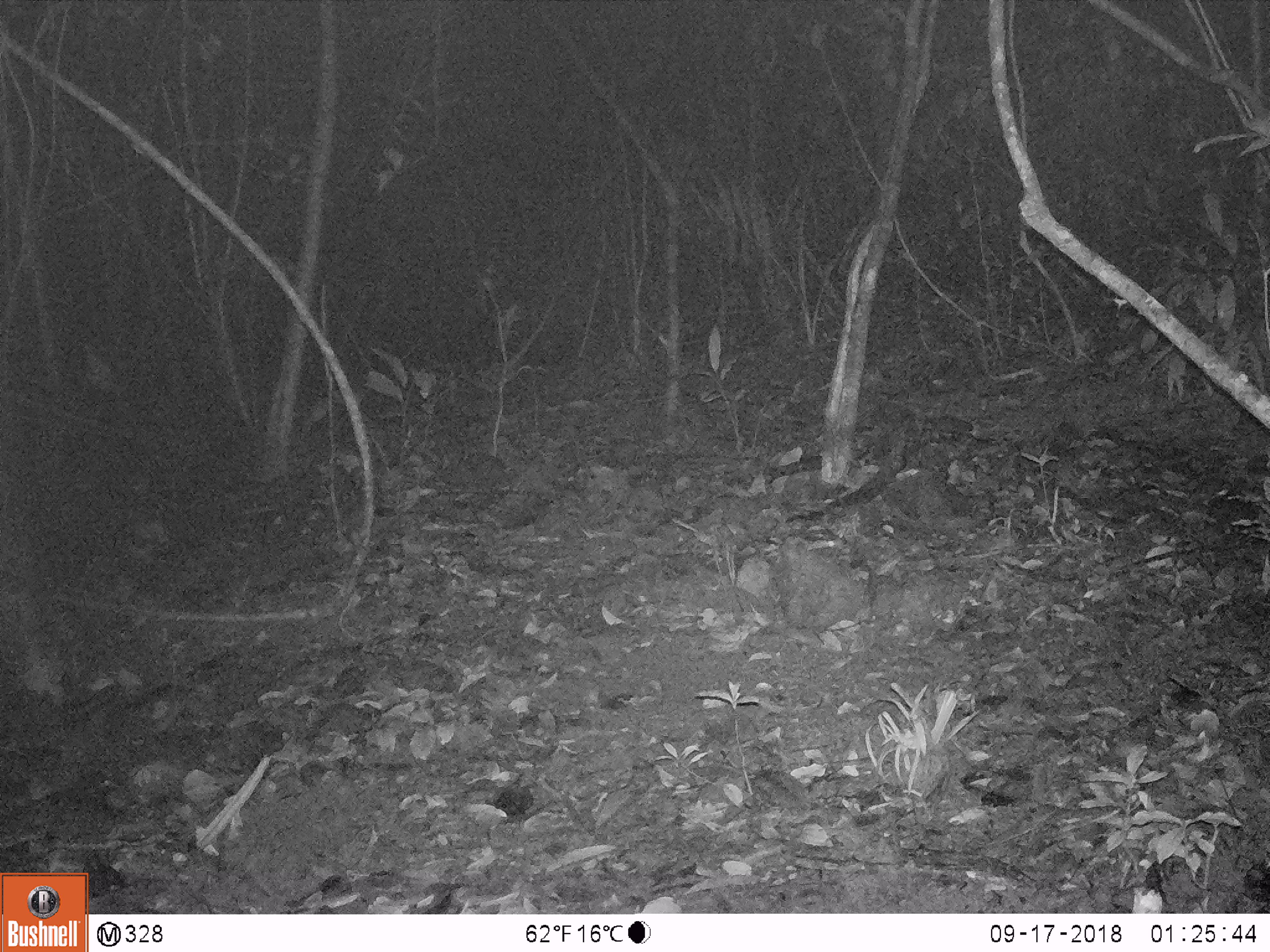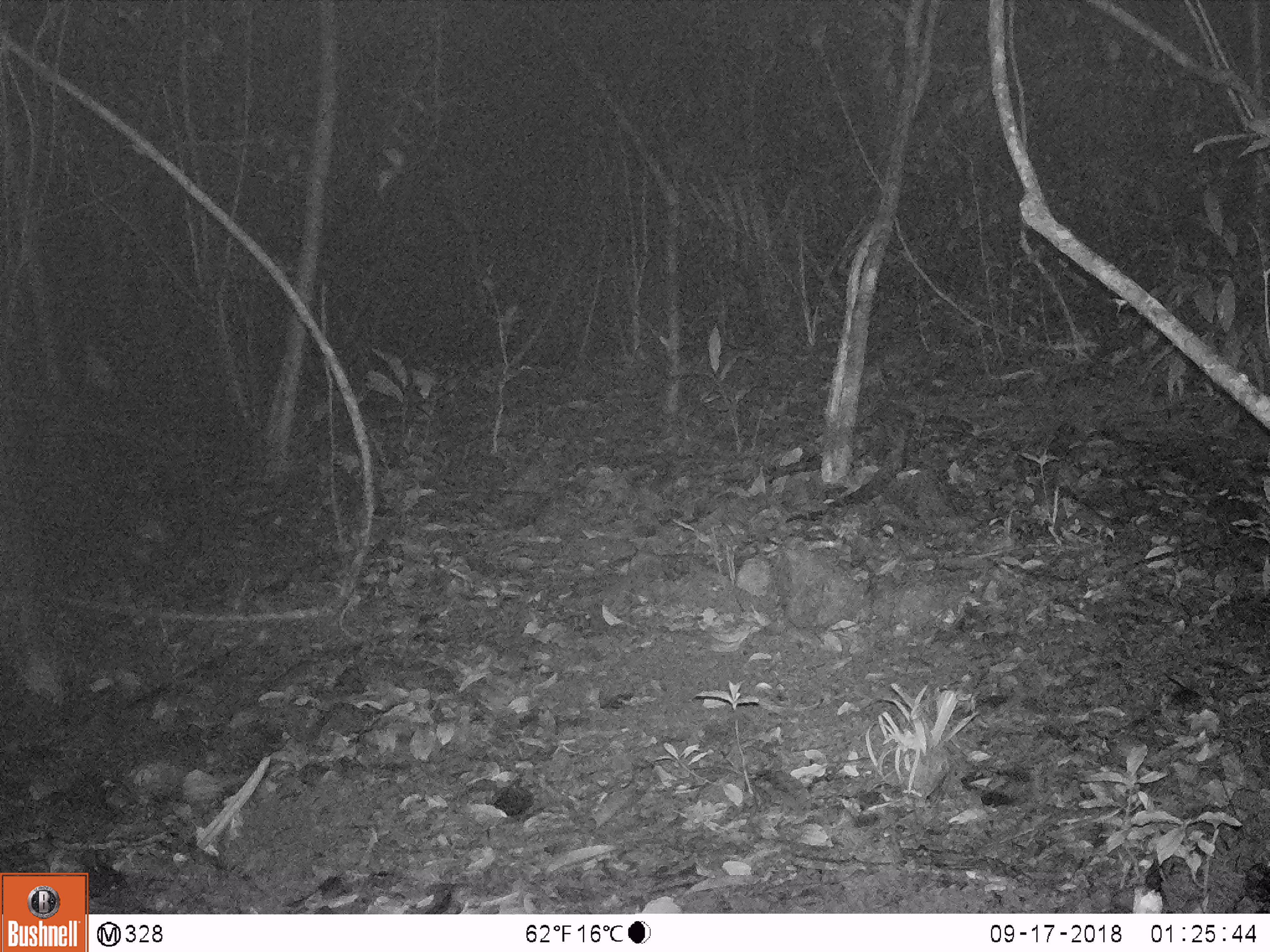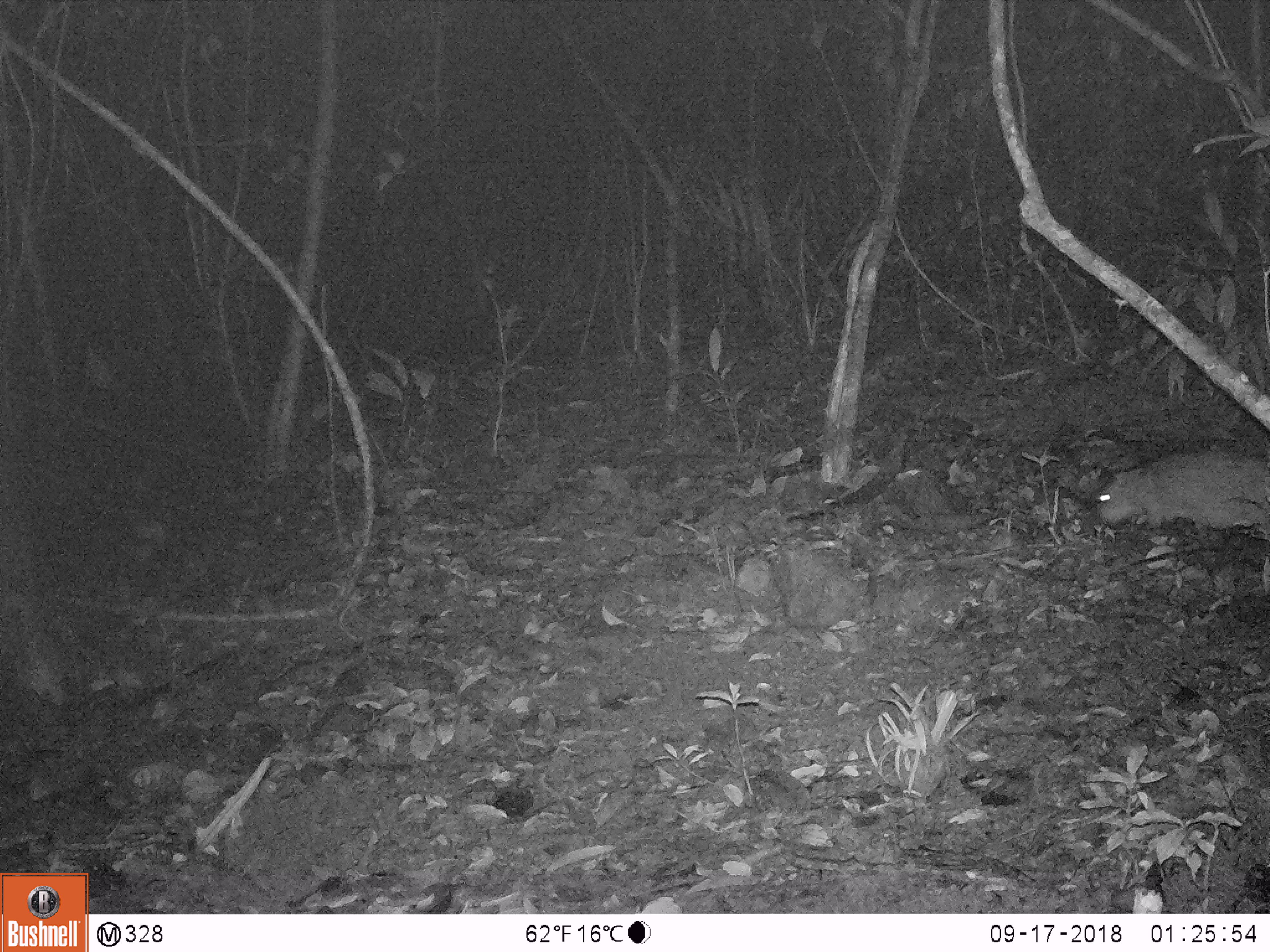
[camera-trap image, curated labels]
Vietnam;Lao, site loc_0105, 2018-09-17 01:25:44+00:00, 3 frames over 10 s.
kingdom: Animalia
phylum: Chordata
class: Mammalia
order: Artiodactyla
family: Suidae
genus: Sus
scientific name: Sus scrofa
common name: eurasian wild pig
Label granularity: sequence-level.